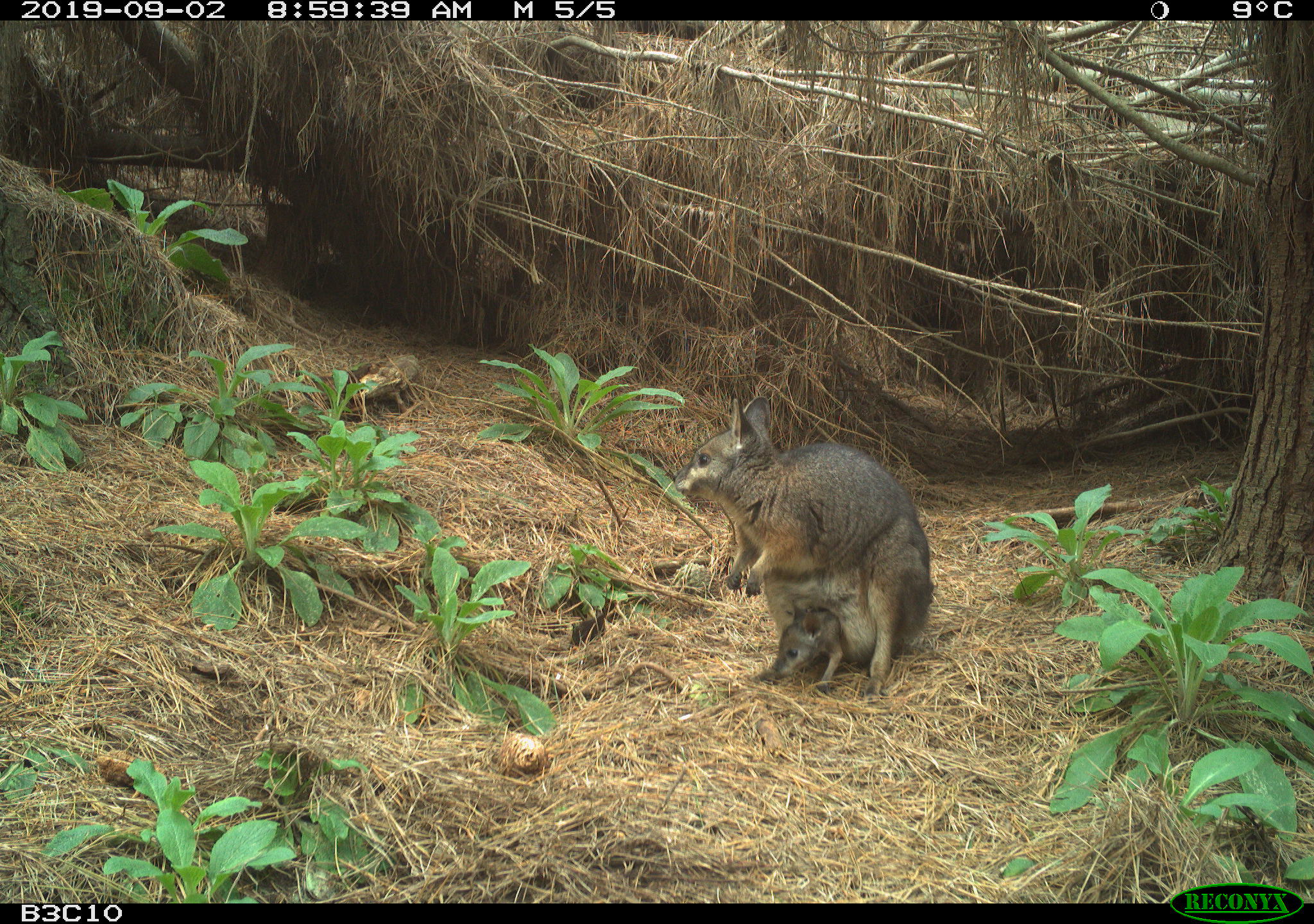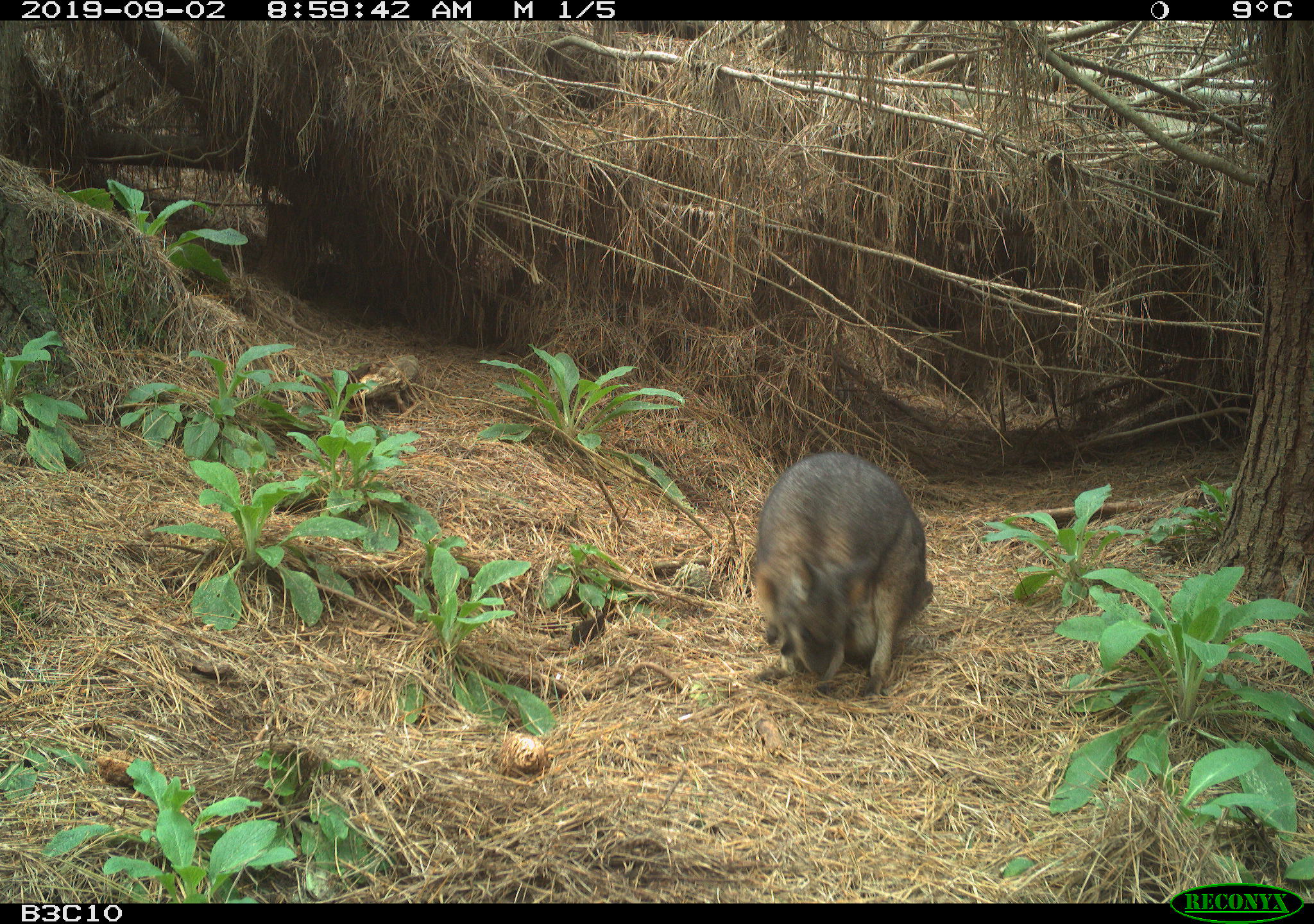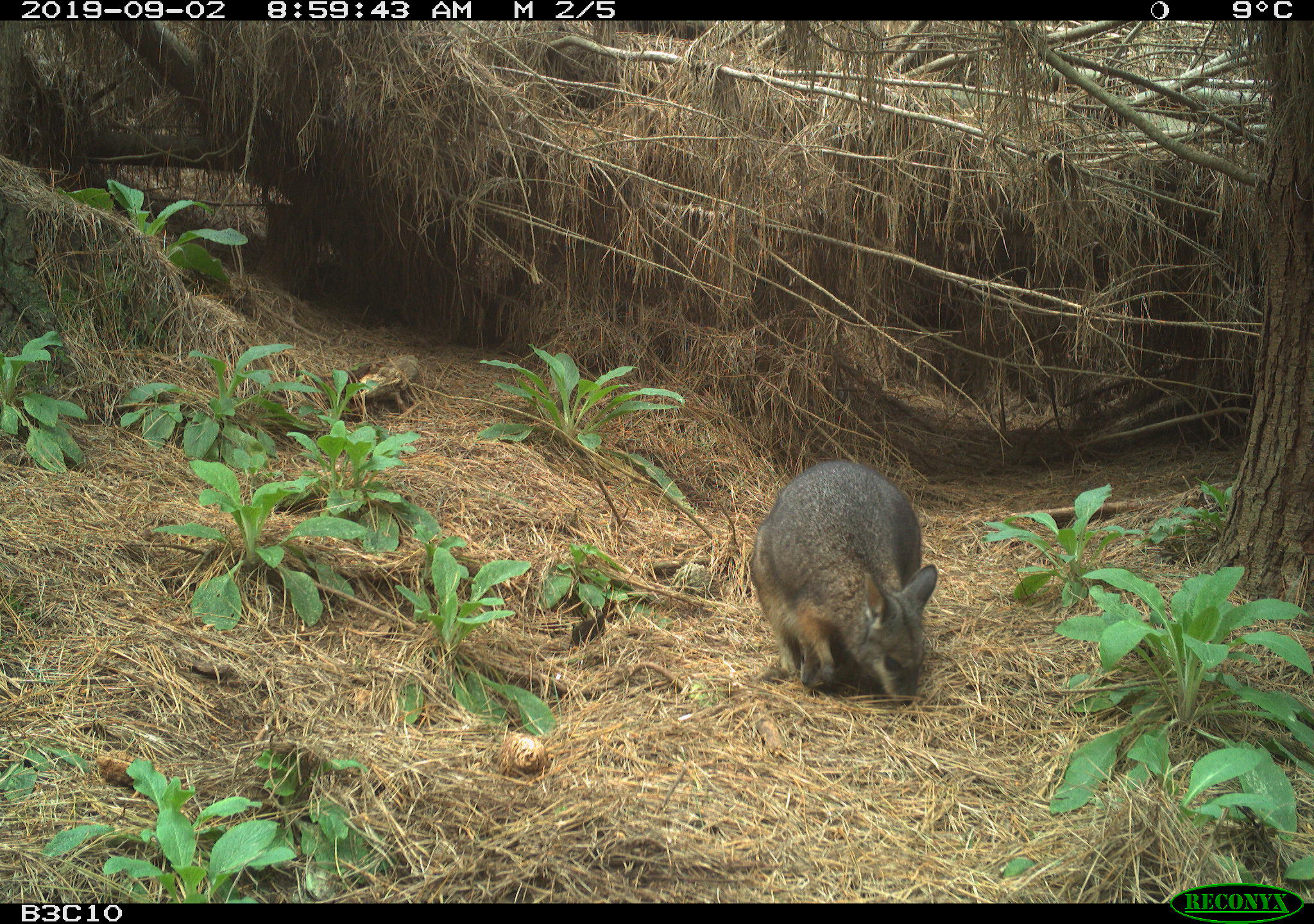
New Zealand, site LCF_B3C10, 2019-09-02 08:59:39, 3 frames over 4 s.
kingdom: Animalia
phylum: Chordata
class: Mammalia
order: Diprotodontia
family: Macropodidae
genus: Notamacropus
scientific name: Notamacropus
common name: wallaby